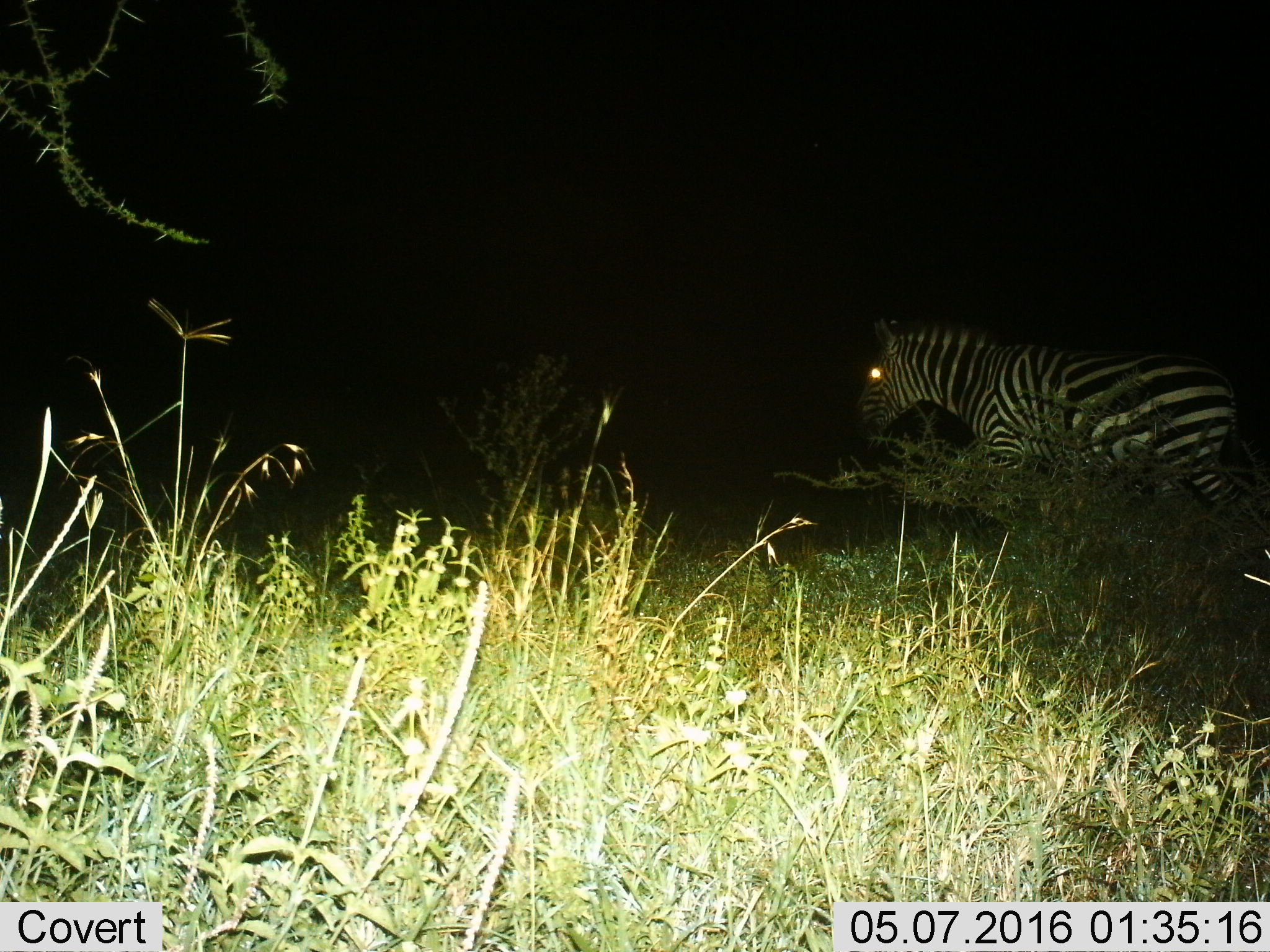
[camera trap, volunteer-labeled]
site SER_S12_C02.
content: unidentified animal